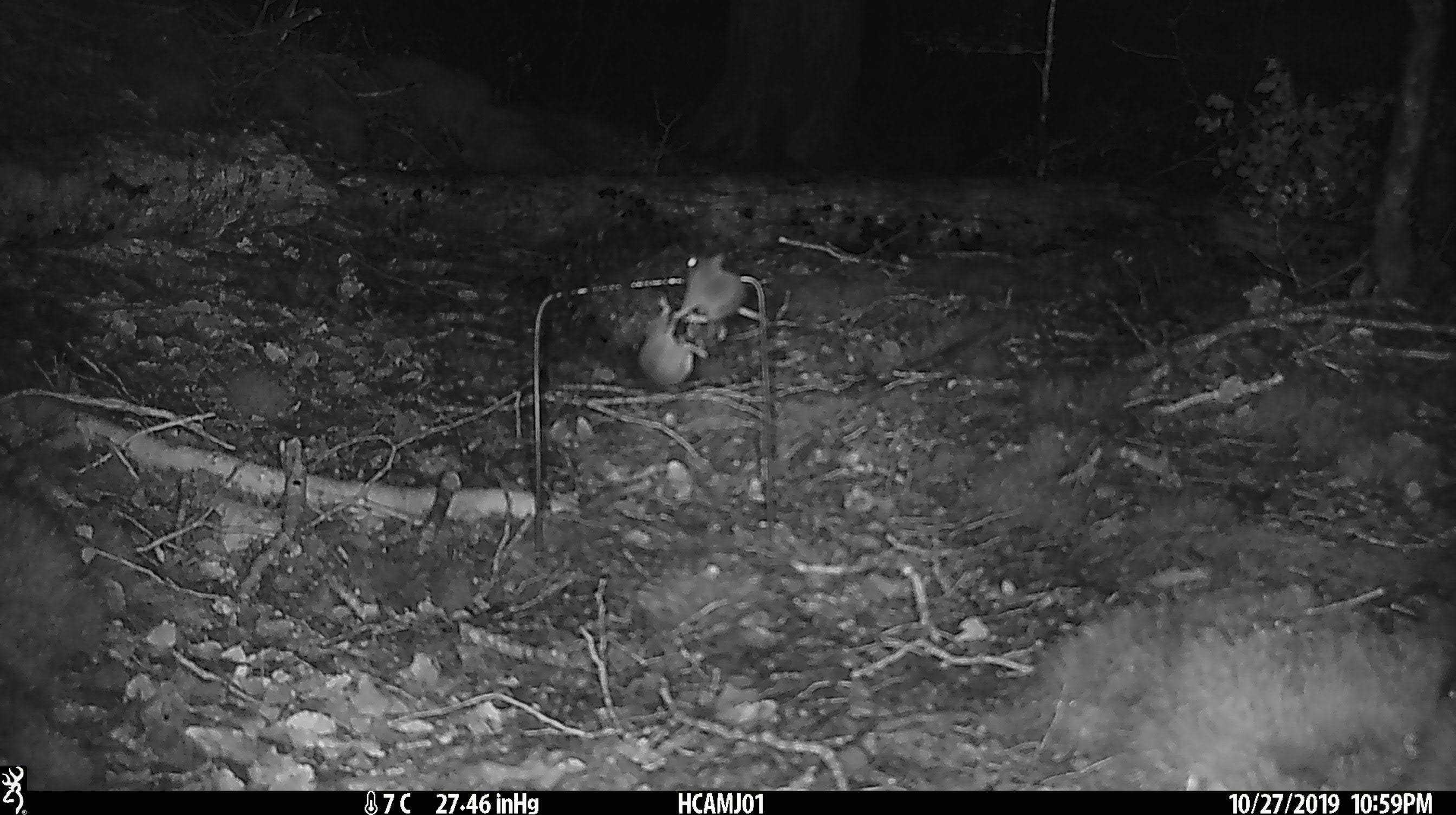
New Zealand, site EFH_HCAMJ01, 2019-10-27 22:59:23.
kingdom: Animalia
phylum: Chordata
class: Mammalia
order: Rodentia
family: Muridae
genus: Mus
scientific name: Mus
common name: mouse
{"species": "mouse (Mus)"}